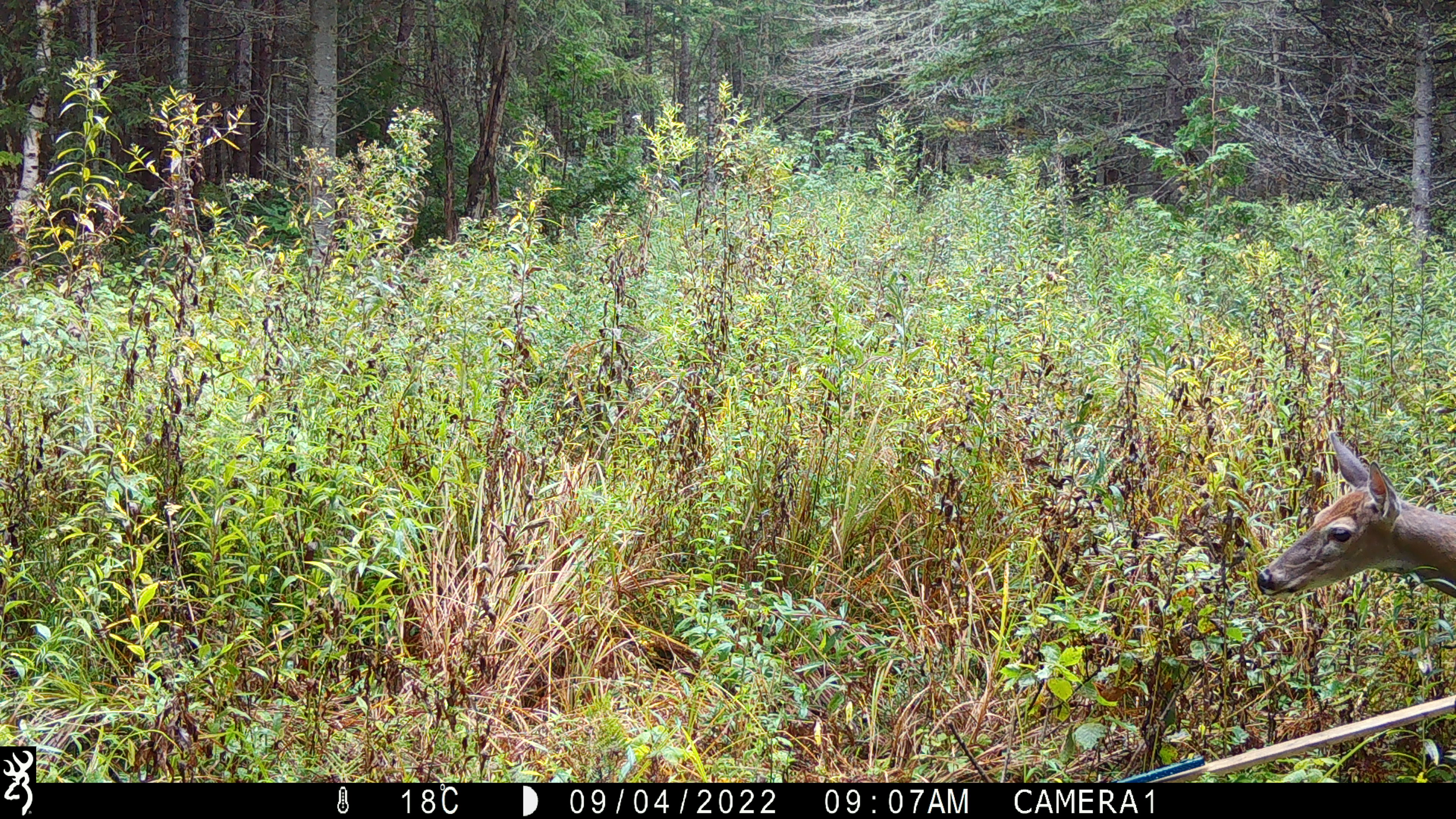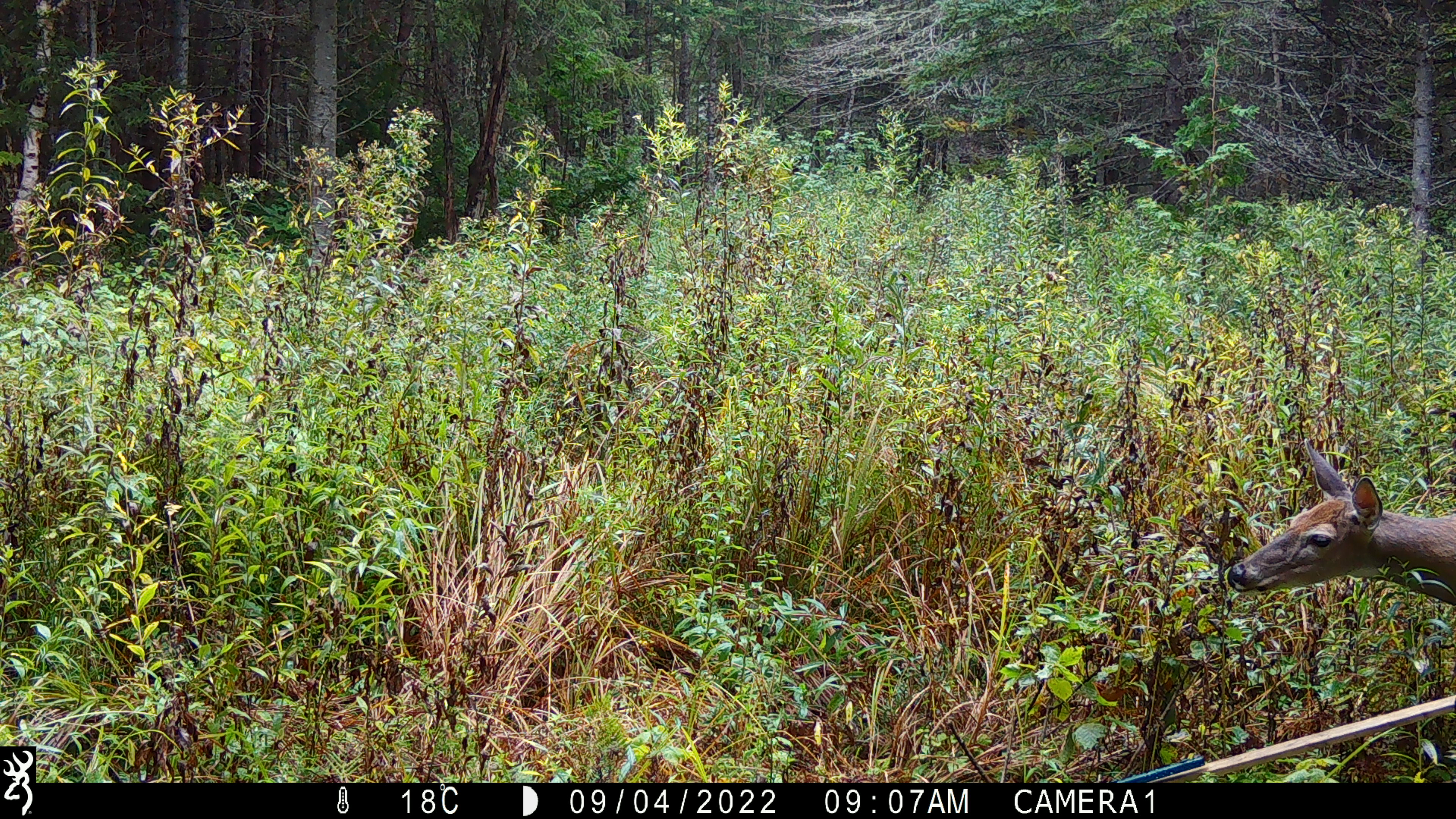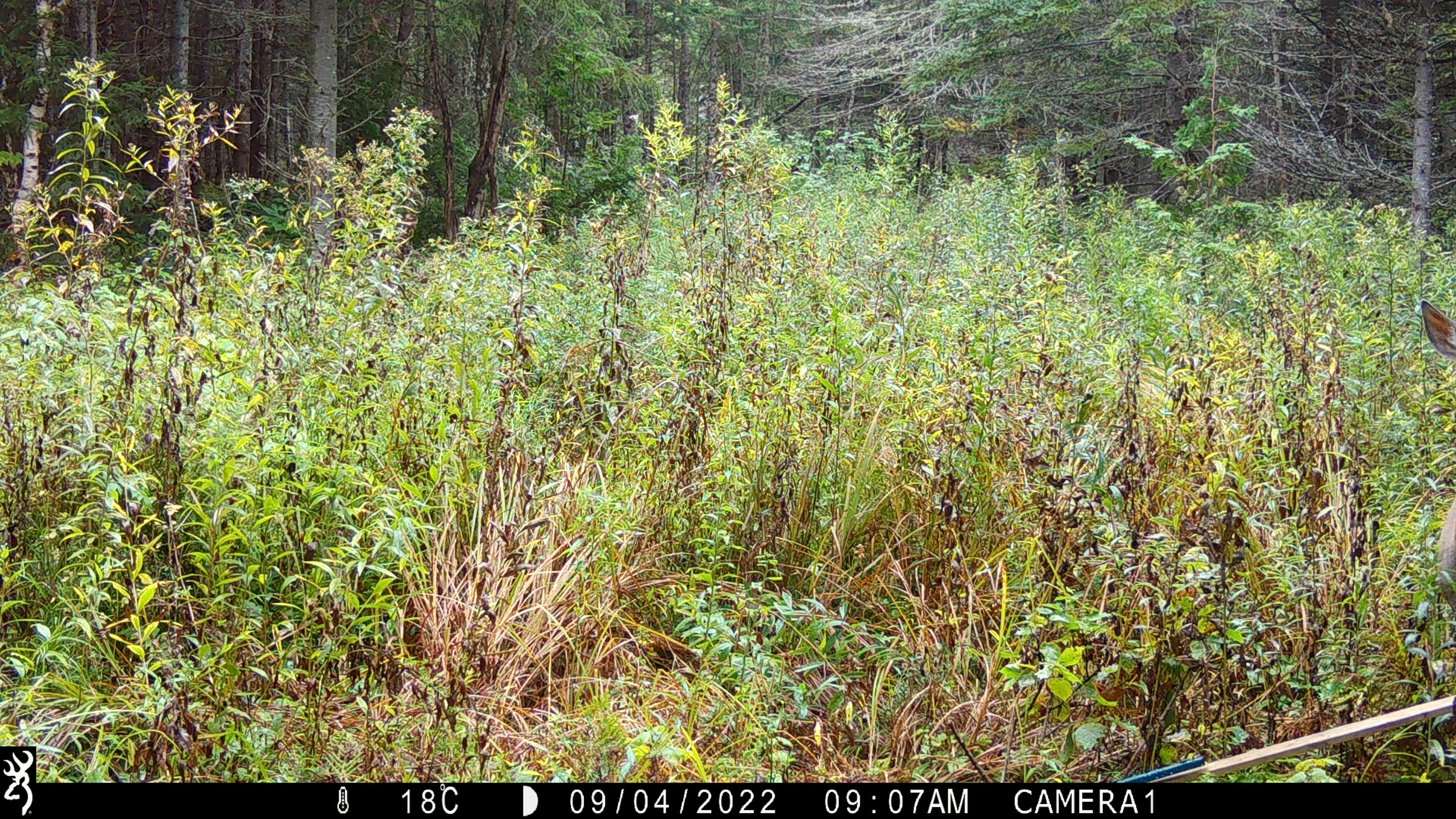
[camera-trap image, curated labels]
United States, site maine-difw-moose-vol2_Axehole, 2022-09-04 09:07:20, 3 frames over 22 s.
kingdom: Animalia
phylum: Chordata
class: Mammalia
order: Artiodactyla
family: Cervidae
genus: Odocoileus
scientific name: Odocoileus virginianus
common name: white-tailed deer